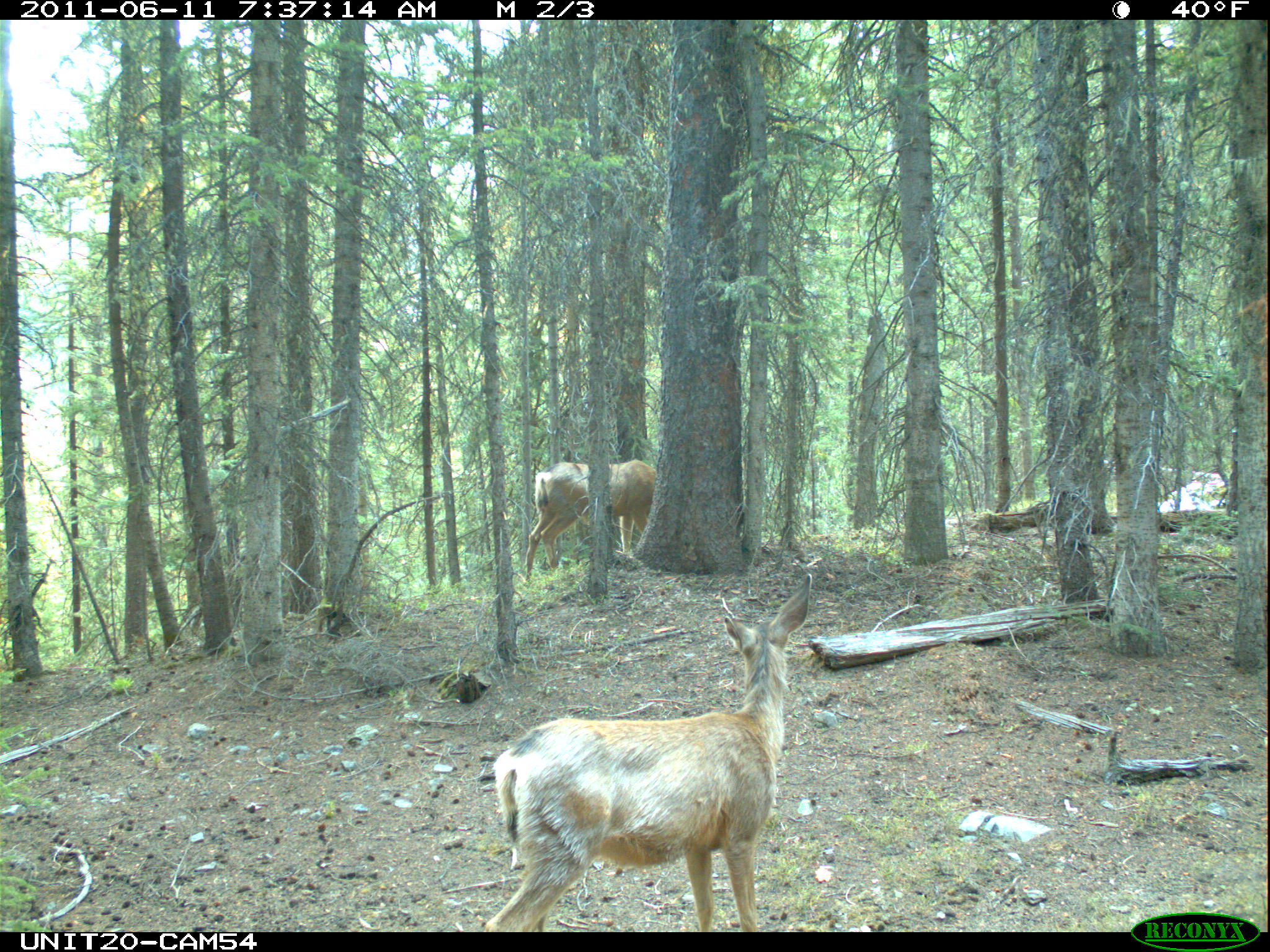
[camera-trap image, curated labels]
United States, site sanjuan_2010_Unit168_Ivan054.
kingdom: Animalia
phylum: Chordata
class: Mammalia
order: Artiodactyla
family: Cervidae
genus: Odocoileus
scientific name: Odocoileus hemionus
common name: mule deer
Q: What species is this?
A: Odocoileus hemionus (mule deer).